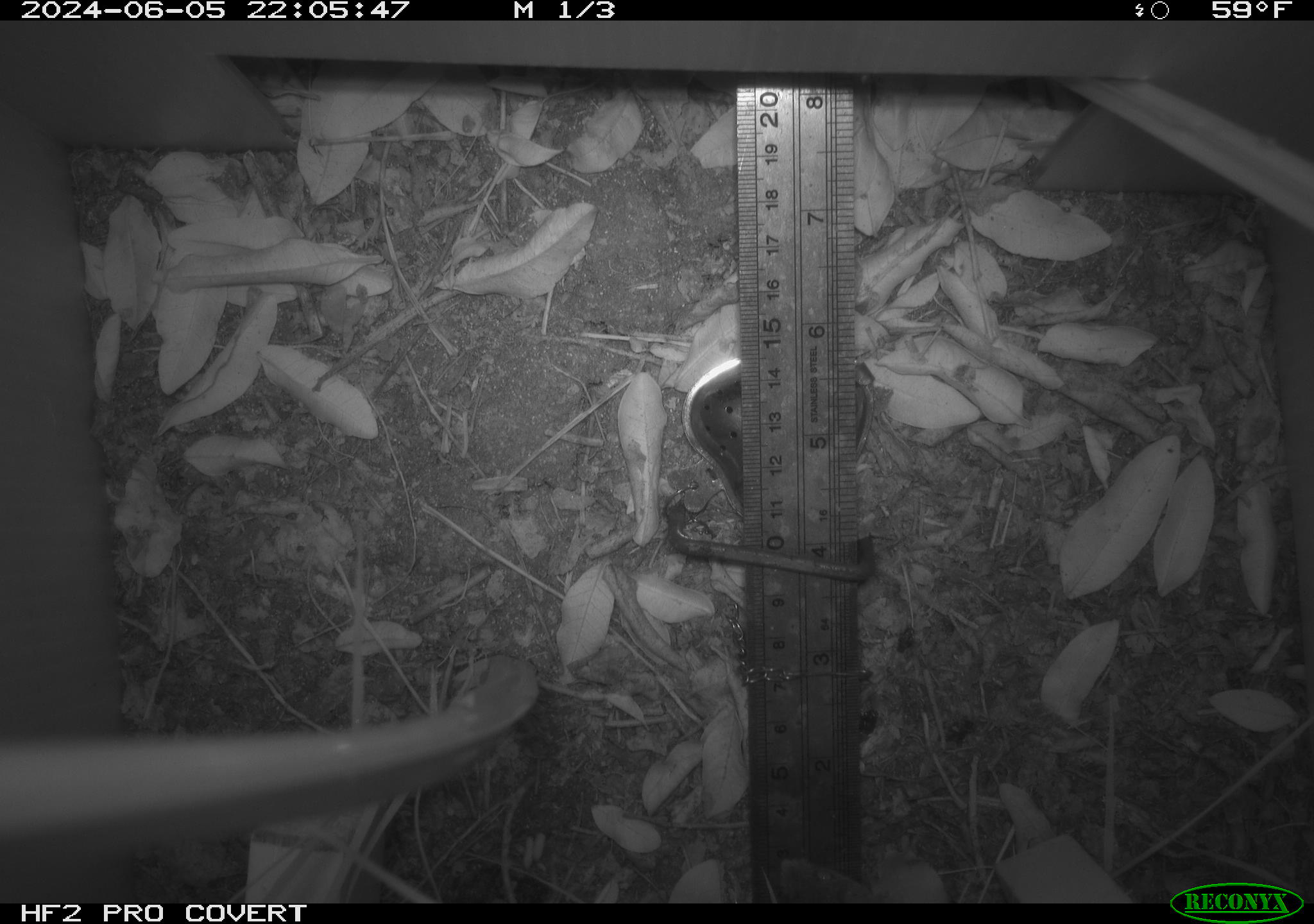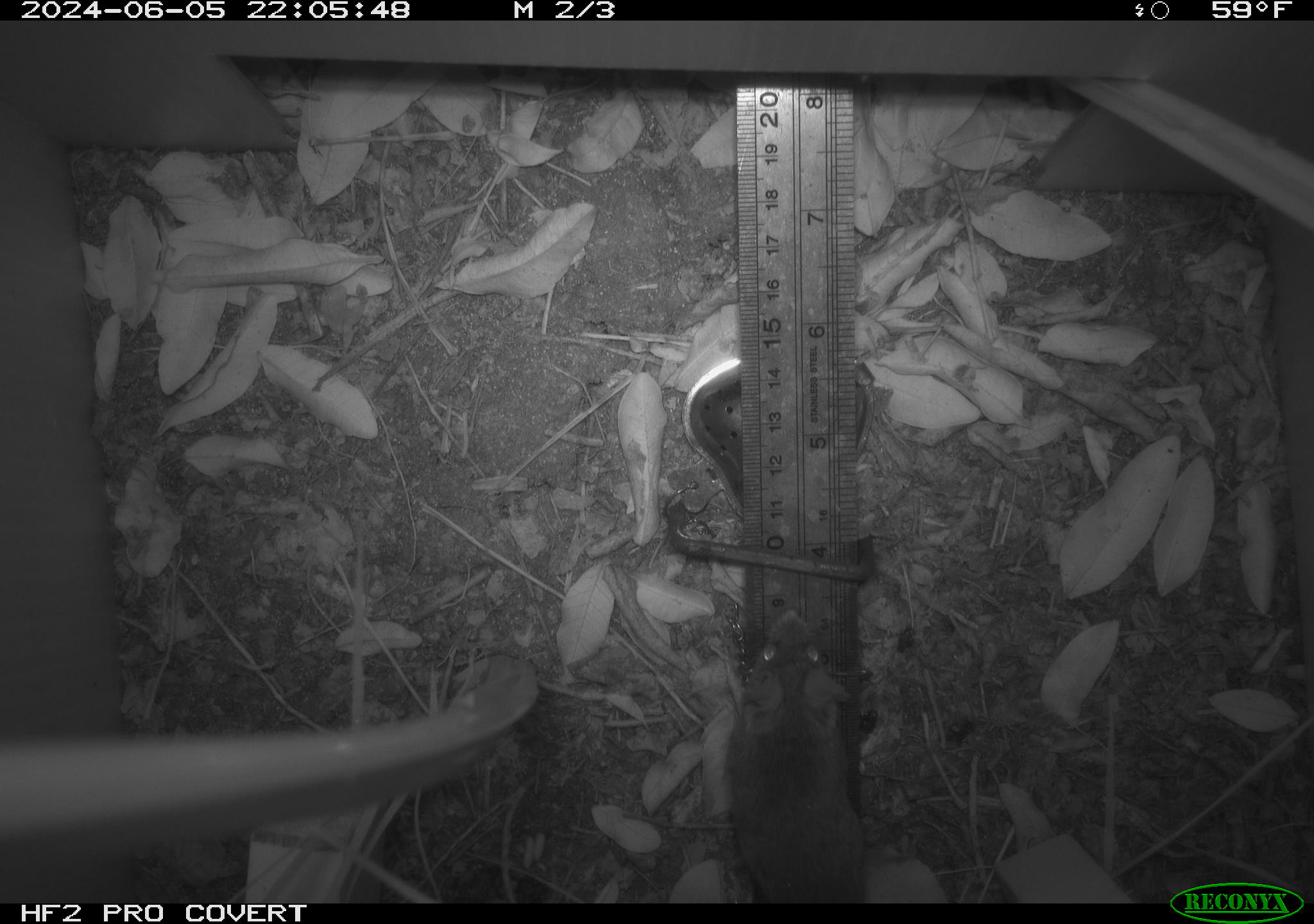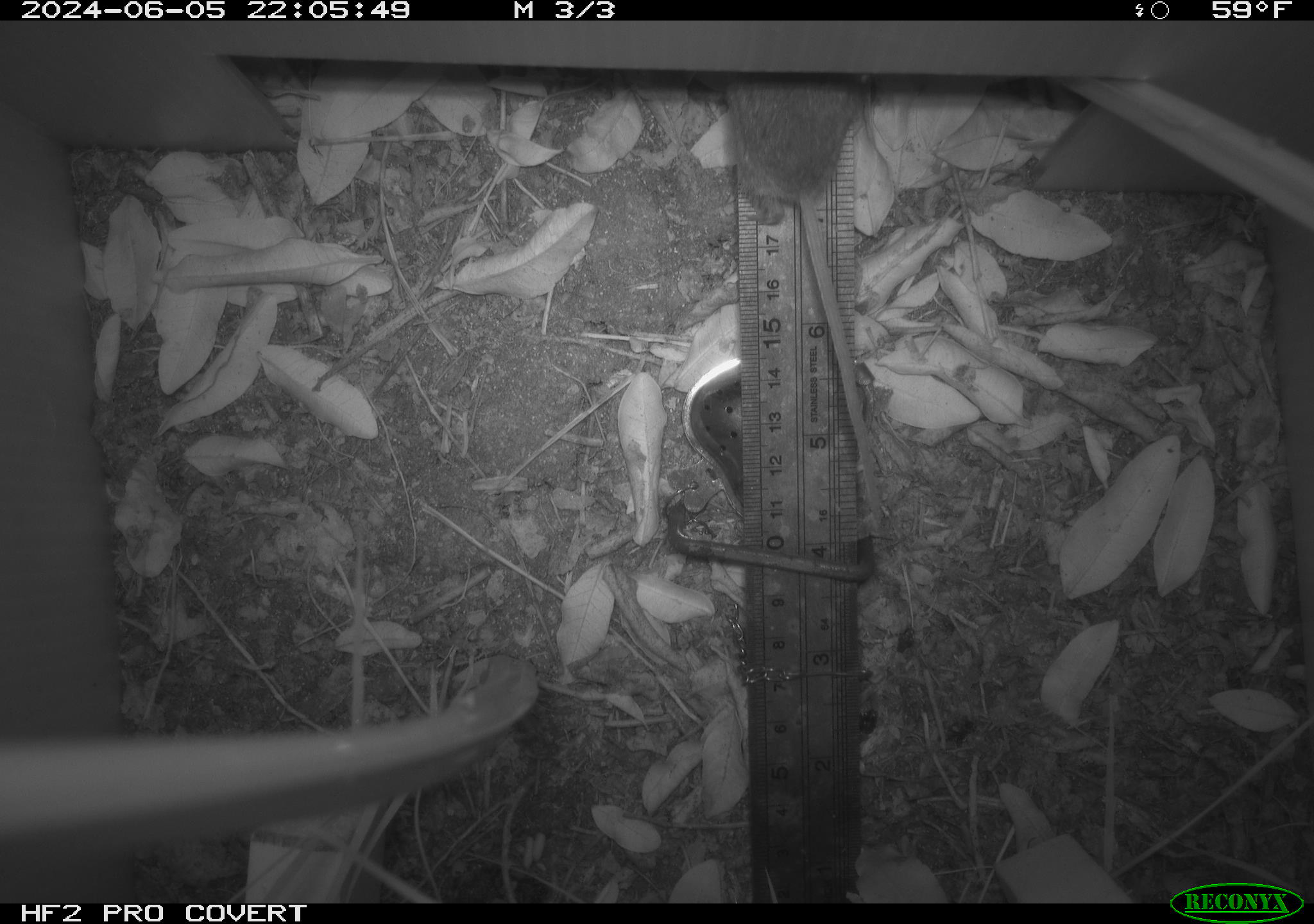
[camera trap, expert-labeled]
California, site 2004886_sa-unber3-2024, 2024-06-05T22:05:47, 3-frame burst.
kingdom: Animalia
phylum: Chordata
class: Mammalia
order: Rodentia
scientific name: Rodentia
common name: mouse species